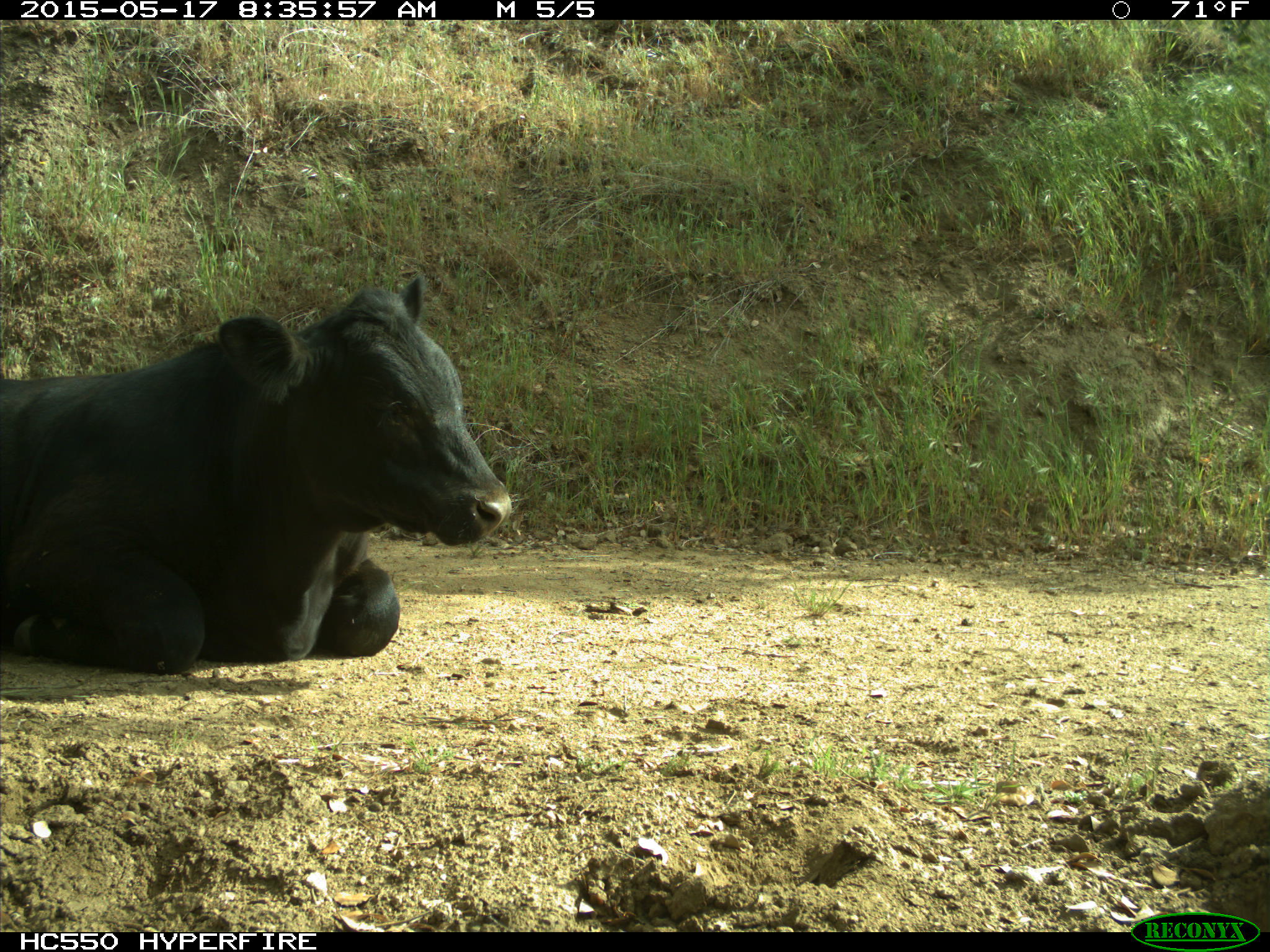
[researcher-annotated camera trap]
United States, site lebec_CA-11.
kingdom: Animalia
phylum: Chordata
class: Mammalia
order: Artiodactyla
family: Bovidae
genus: Bos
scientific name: Bos taurus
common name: domestic cow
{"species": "Bos taurus (domestic cow)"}